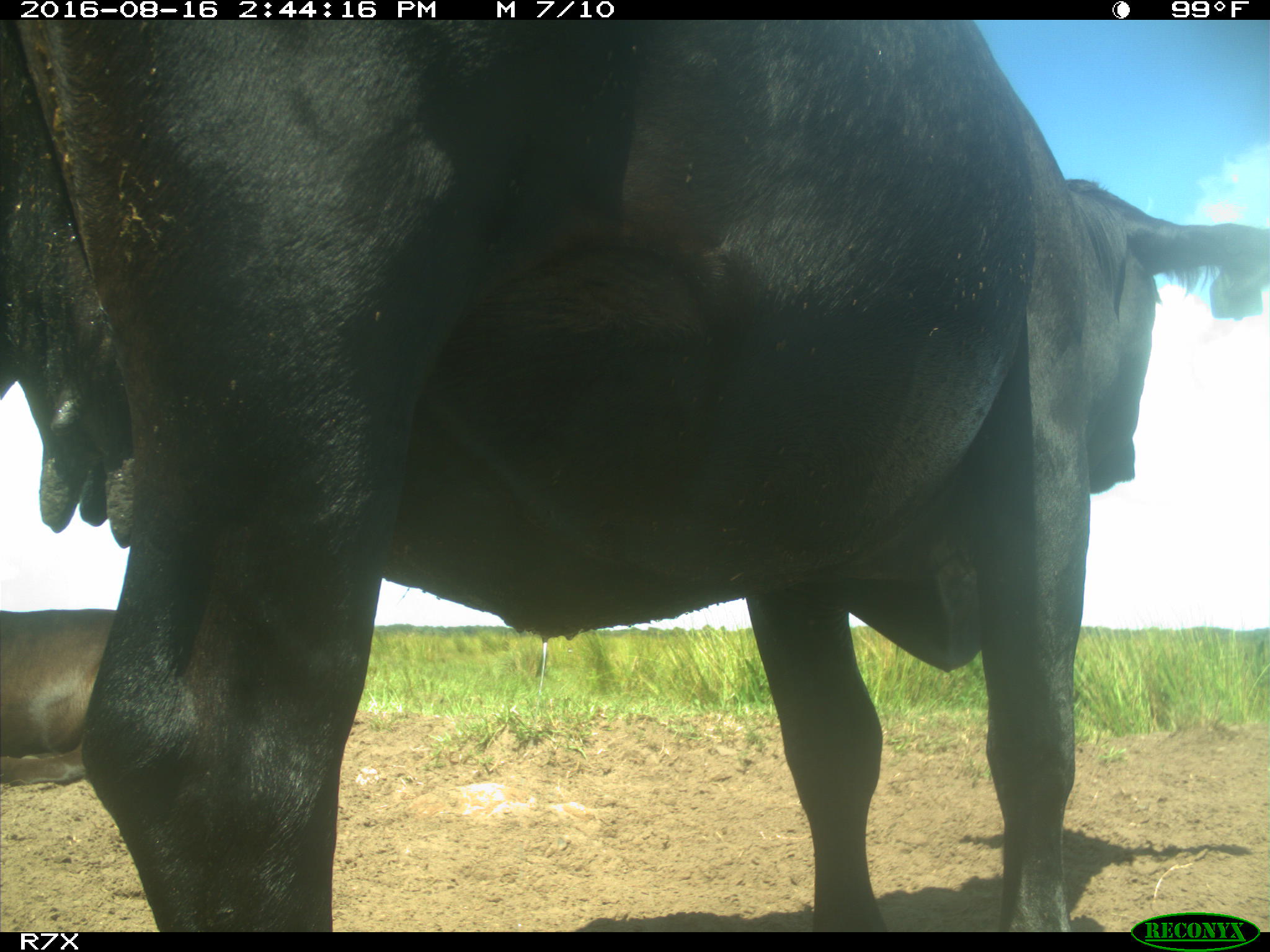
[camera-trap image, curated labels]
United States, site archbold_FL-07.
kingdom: Animalia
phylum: Chordata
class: Mammalia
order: Artiodactyla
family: Bovidae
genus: Bos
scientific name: Bos taurus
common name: domestic cow